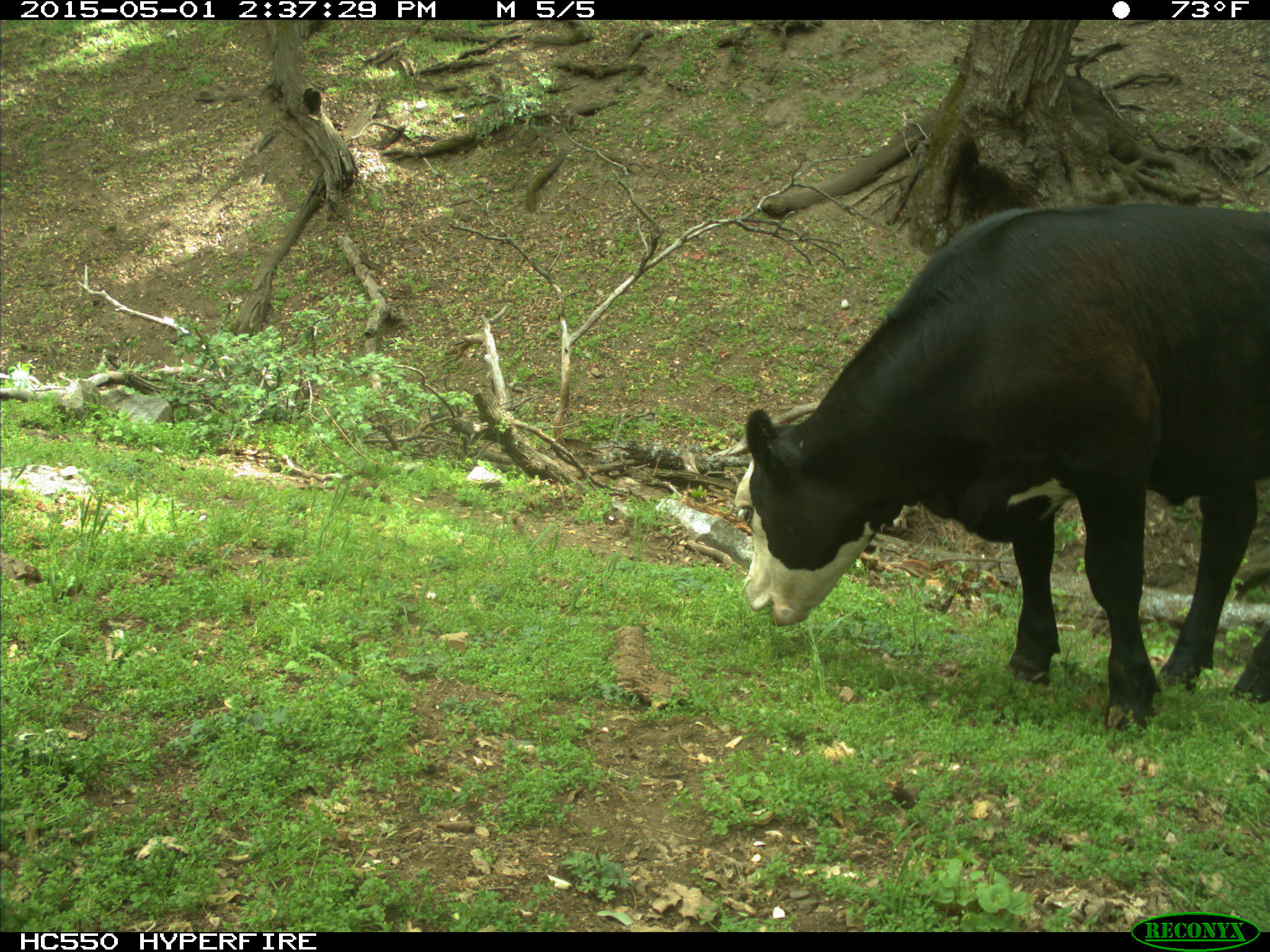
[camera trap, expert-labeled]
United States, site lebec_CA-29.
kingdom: Animalia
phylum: Chordata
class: Mammalia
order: Artiodactyla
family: Bovidae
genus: Bos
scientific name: Bos taurus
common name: domestic cow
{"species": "Bos taurus (domestic cow)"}